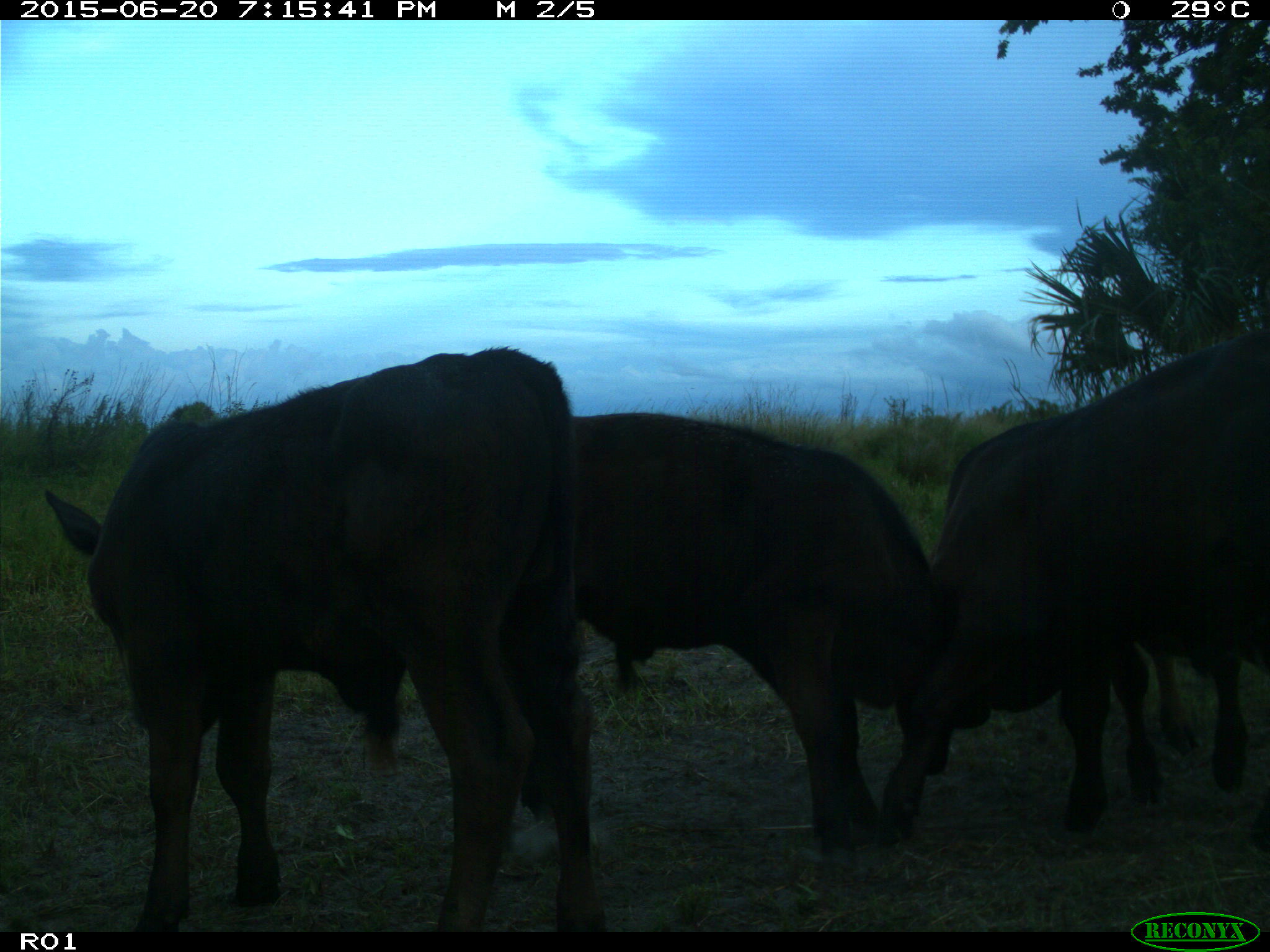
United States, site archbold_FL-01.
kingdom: Animalia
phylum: Chordata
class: Mammalia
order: Artiodactyla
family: Bovidae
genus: Bos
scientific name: Bos taurus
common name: domestic cow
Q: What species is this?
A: Bos taurus (domestic cow).